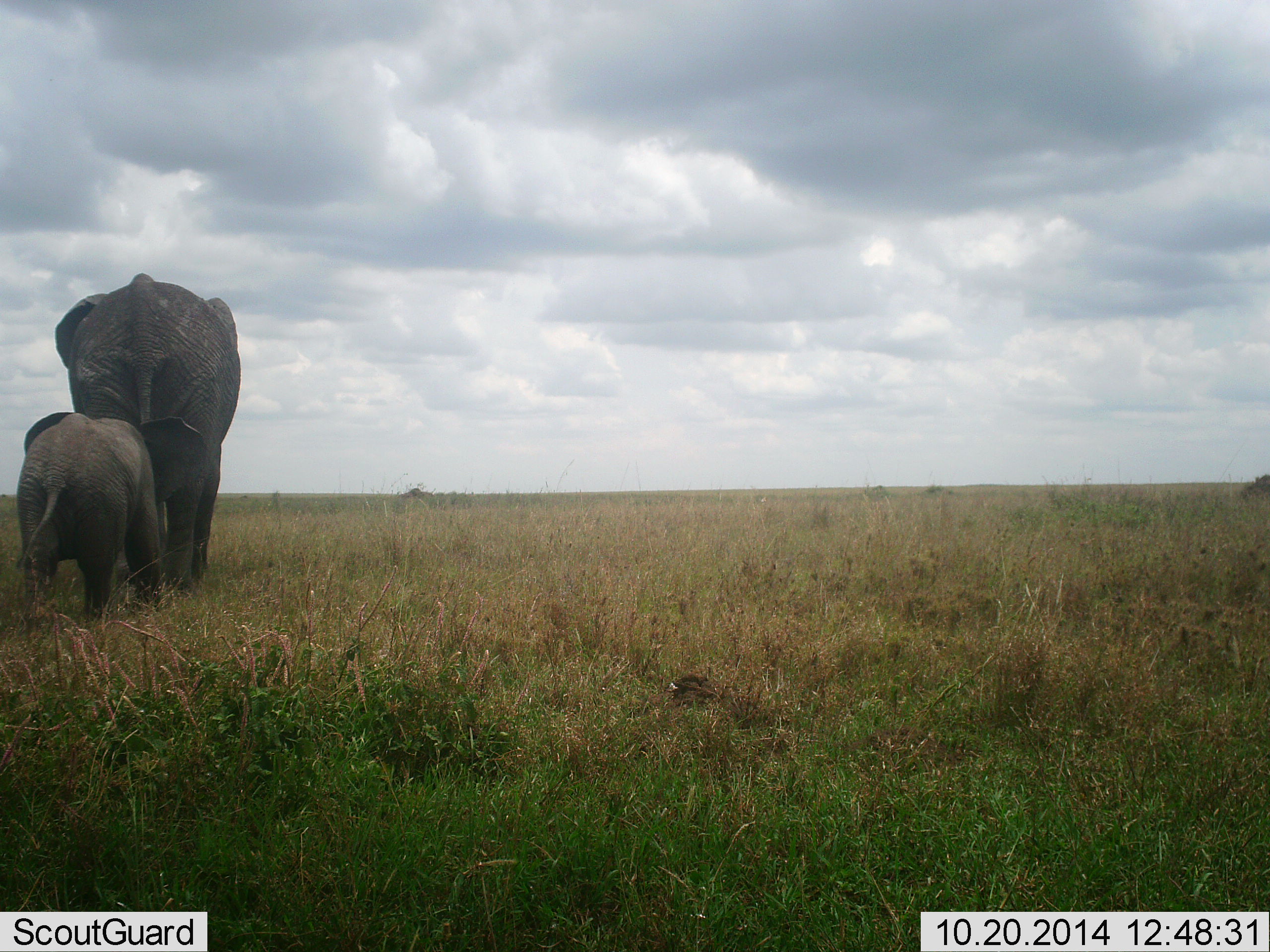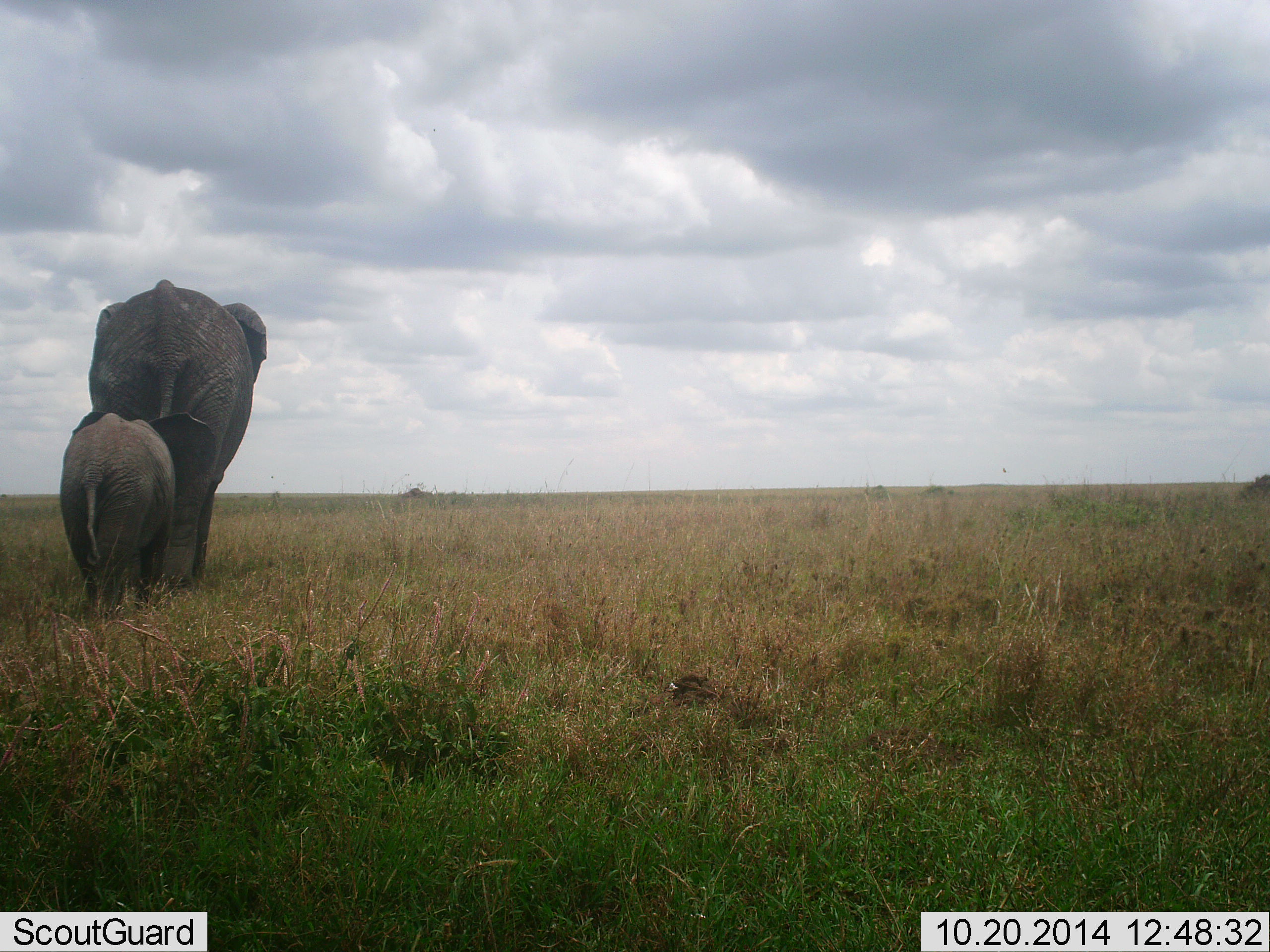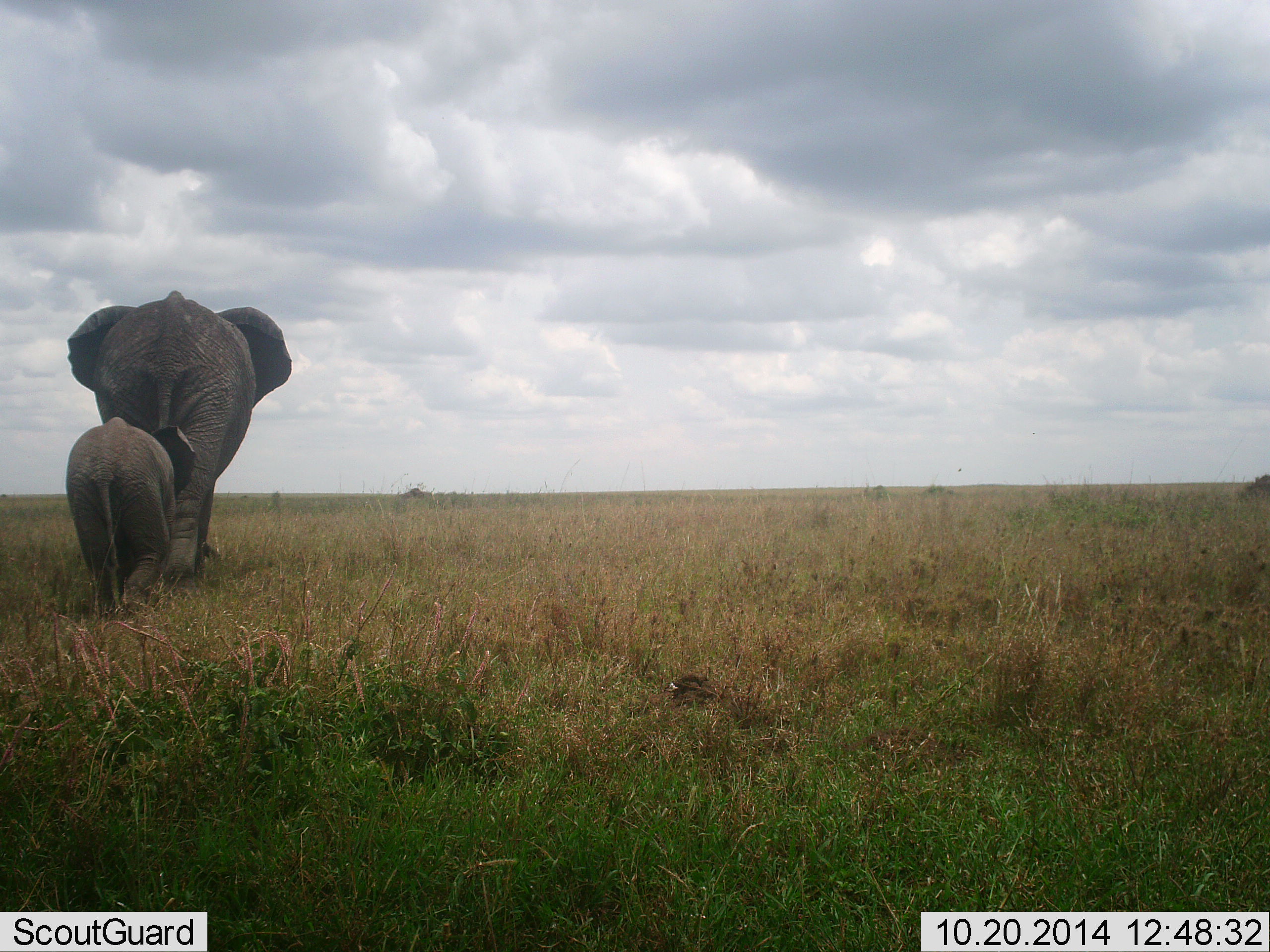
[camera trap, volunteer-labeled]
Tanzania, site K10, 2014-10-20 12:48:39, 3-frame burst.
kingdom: Animalia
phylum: Chordata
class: Mammalia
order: Proboscidea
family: Elephantidae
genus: Loxodonta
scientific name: Loxodonta africana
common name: african bush elephant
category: elephant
Elephant (african bush elephant) (Loxodonta africana), count 2. Behavior (volunteer vote fractions): standing 0%, resting 0%, moving 100%, interacting 10%. Young present (vote fraction): 80%. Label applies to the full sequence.